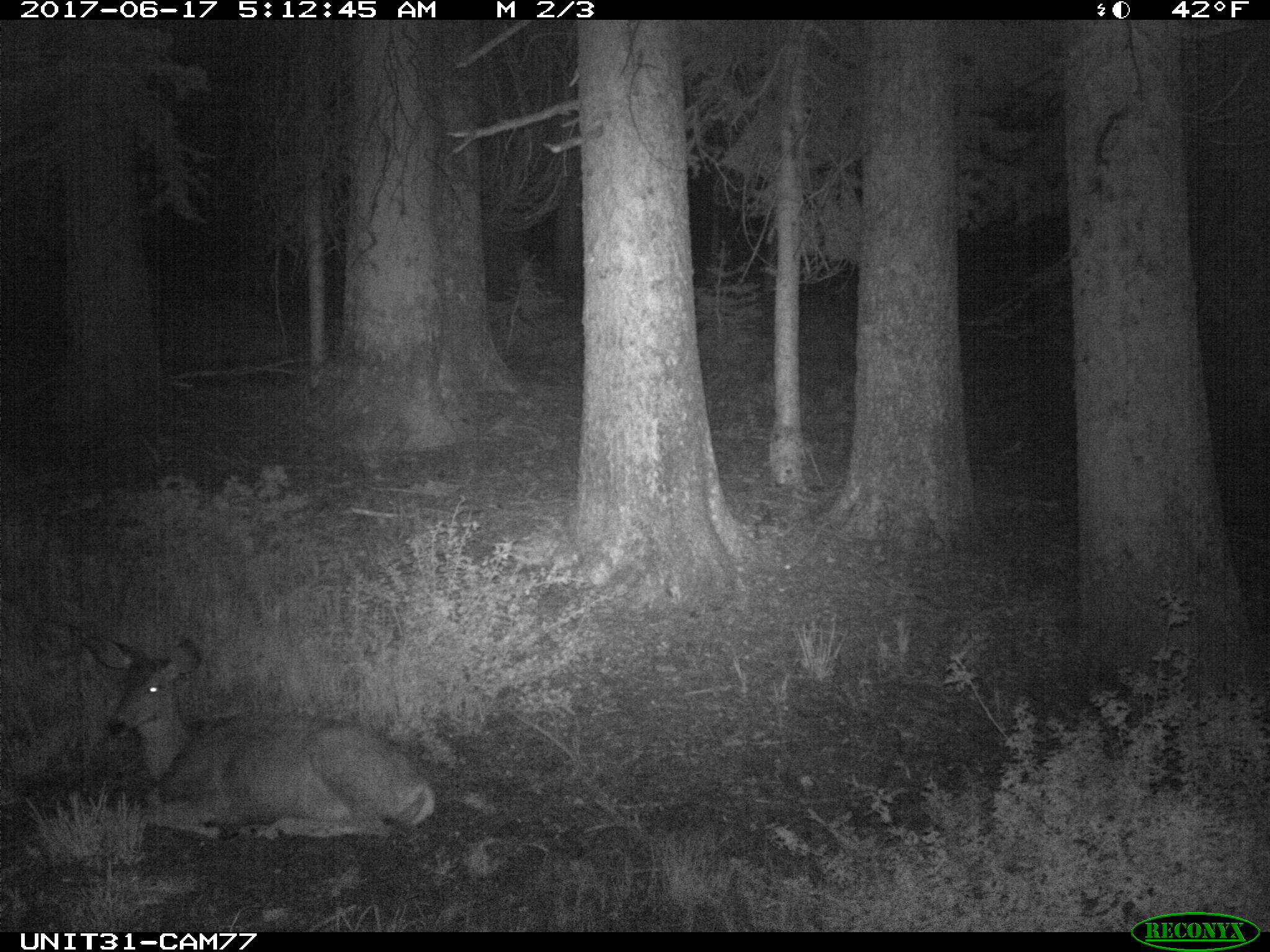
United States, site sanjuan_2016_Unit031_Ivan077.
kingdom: Animalia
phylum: Chordata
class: Mammalia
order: Artiodactyla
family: Cervidae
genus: Odocoileus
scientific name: Odocoileus hemionus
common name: mule deer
Odocoileus hemionus (mule deer).